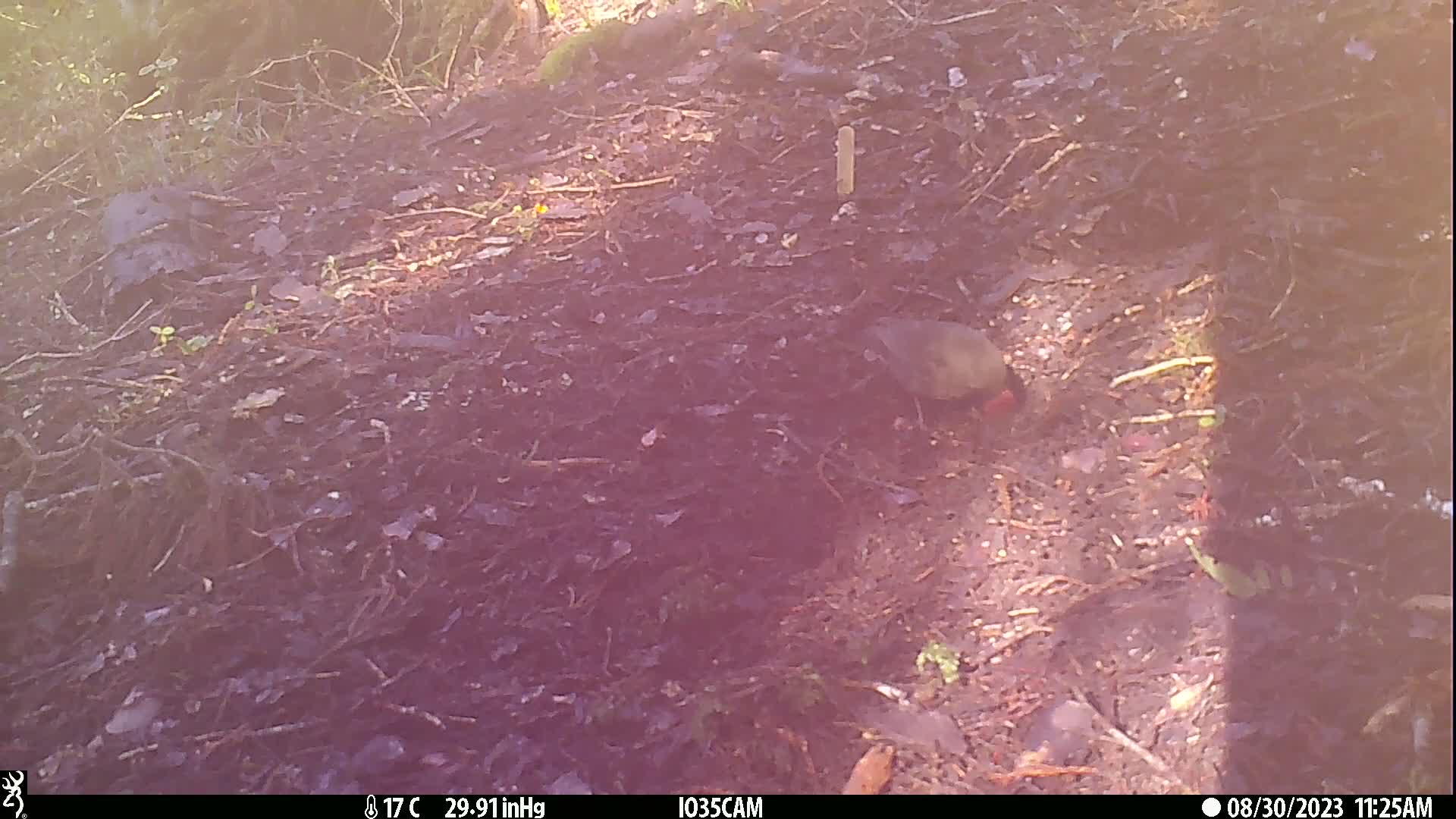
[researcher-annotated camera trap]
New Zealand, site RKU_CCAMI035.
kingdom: Animalia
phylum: Chordata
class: Aves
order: Passeriformes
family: Turdidae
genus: Turdus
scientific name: Turdus merula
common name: eurasian blackbird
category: blackbird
Blackbird (eurasian blackbird) (Turdus merula).